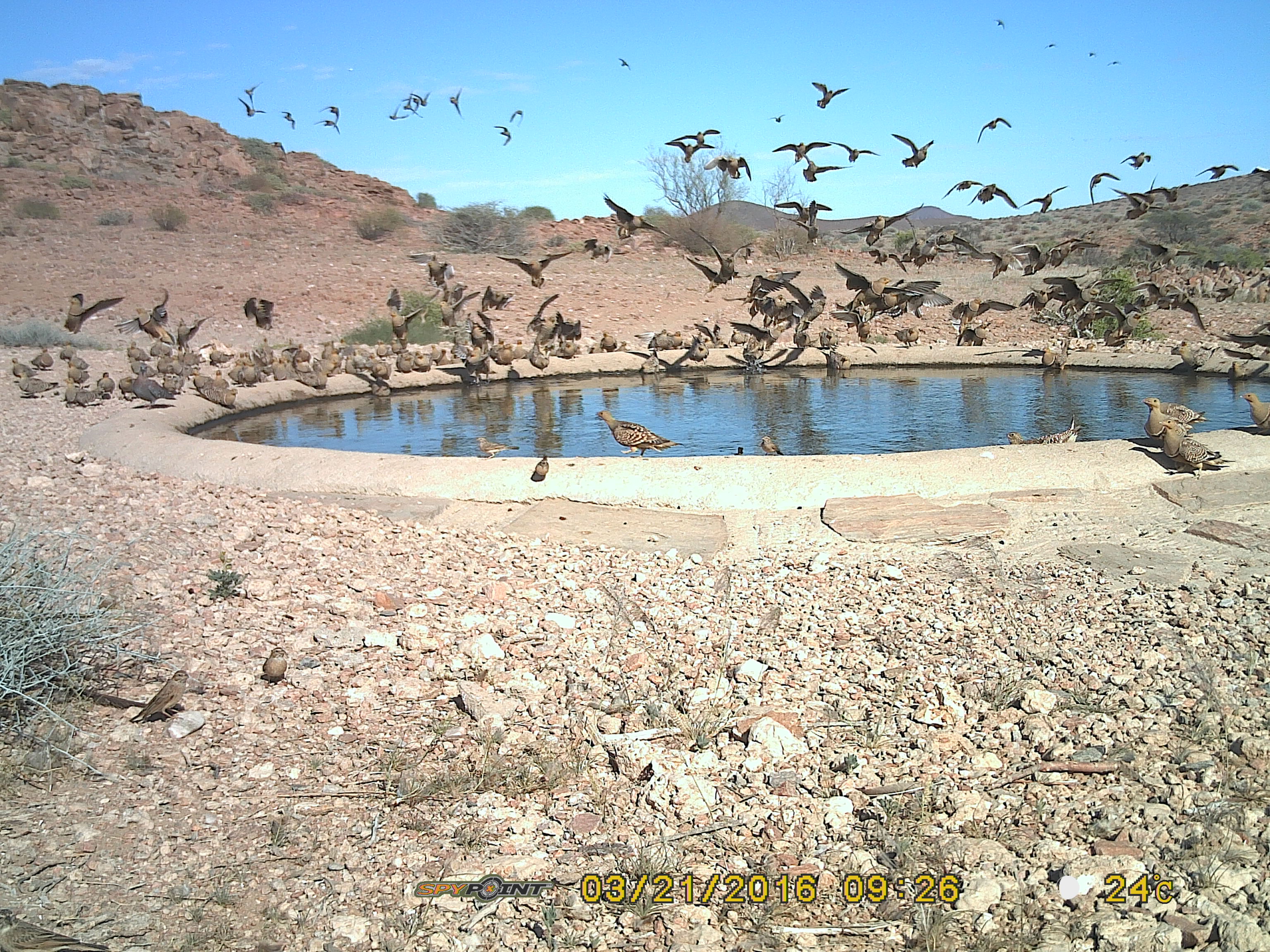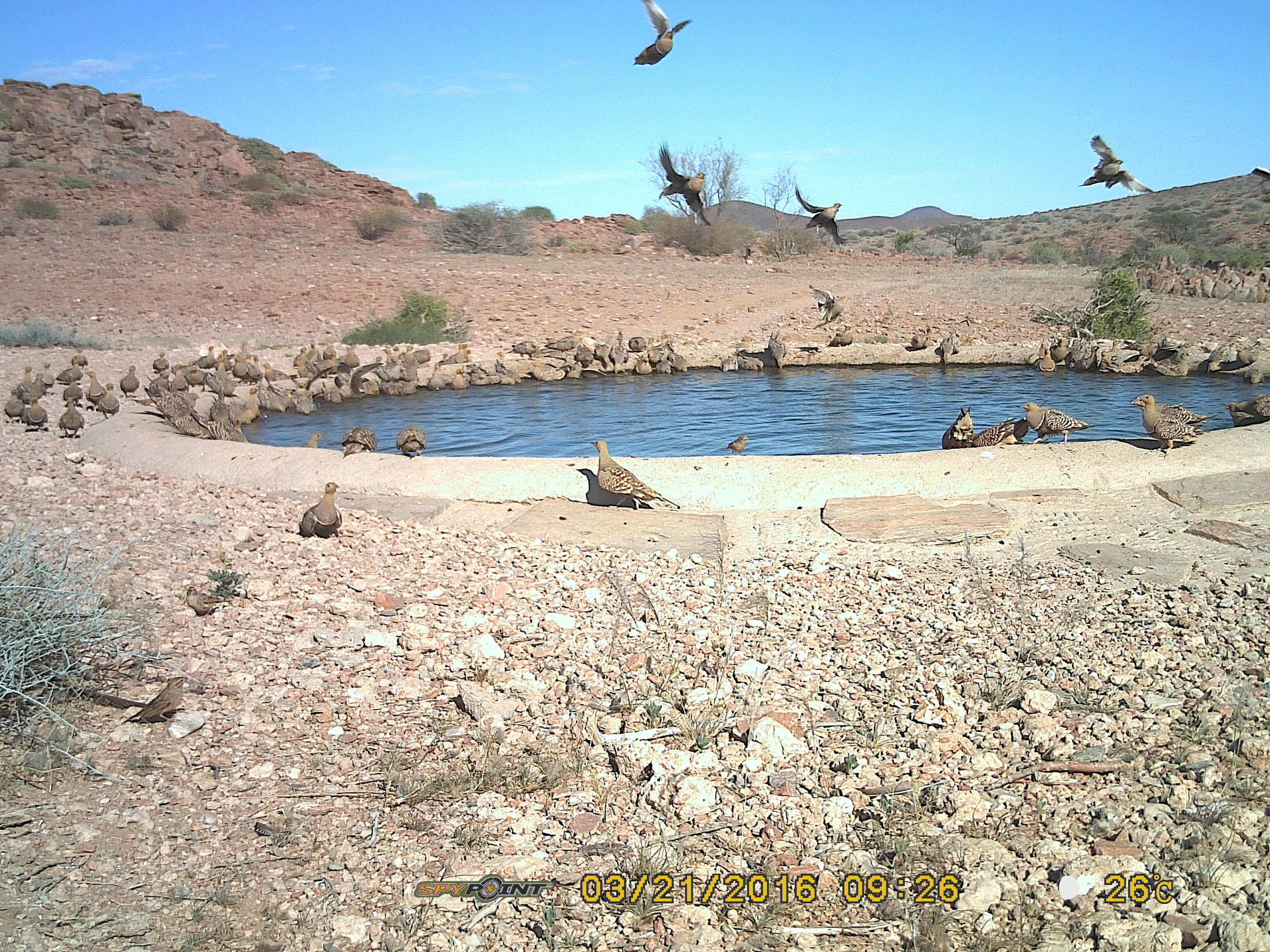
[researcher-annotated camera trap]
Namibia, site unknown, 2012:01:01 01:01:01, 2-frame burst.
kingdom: Animalia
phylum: Chordata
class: Aves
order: Pterocliformes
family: Pteroclidae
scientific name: Pteroclidae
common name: sandgrouse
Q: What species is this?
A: Pteroclidae (sandgrouse).